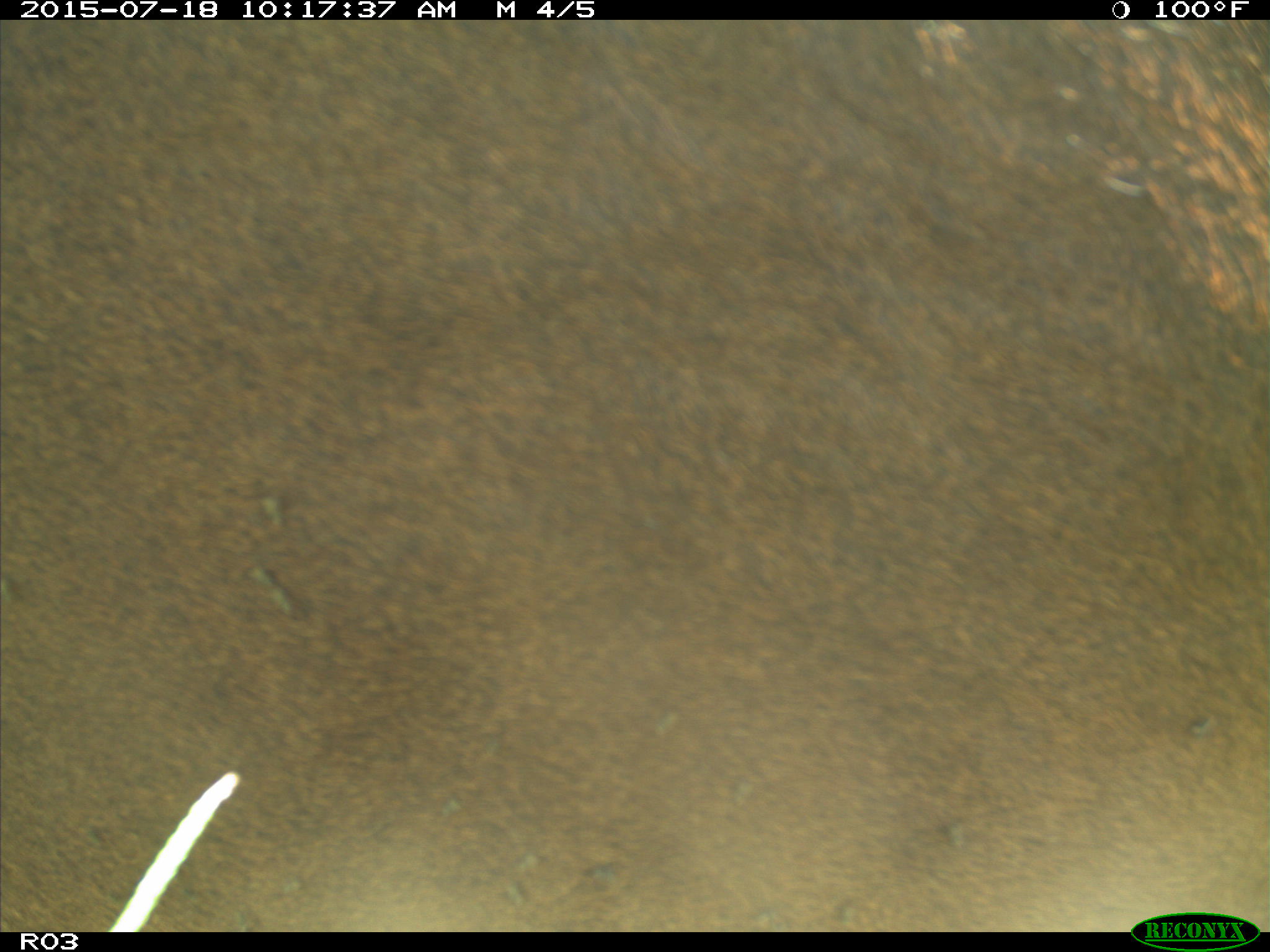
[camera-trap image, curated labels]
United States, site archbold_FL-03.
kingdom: Animalia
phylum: Chordata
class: Mammalia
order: Artiodactyla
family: Bovidae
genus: Bos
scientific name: Bos taurus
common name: domestic cow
Bos taurus (domestic cow).